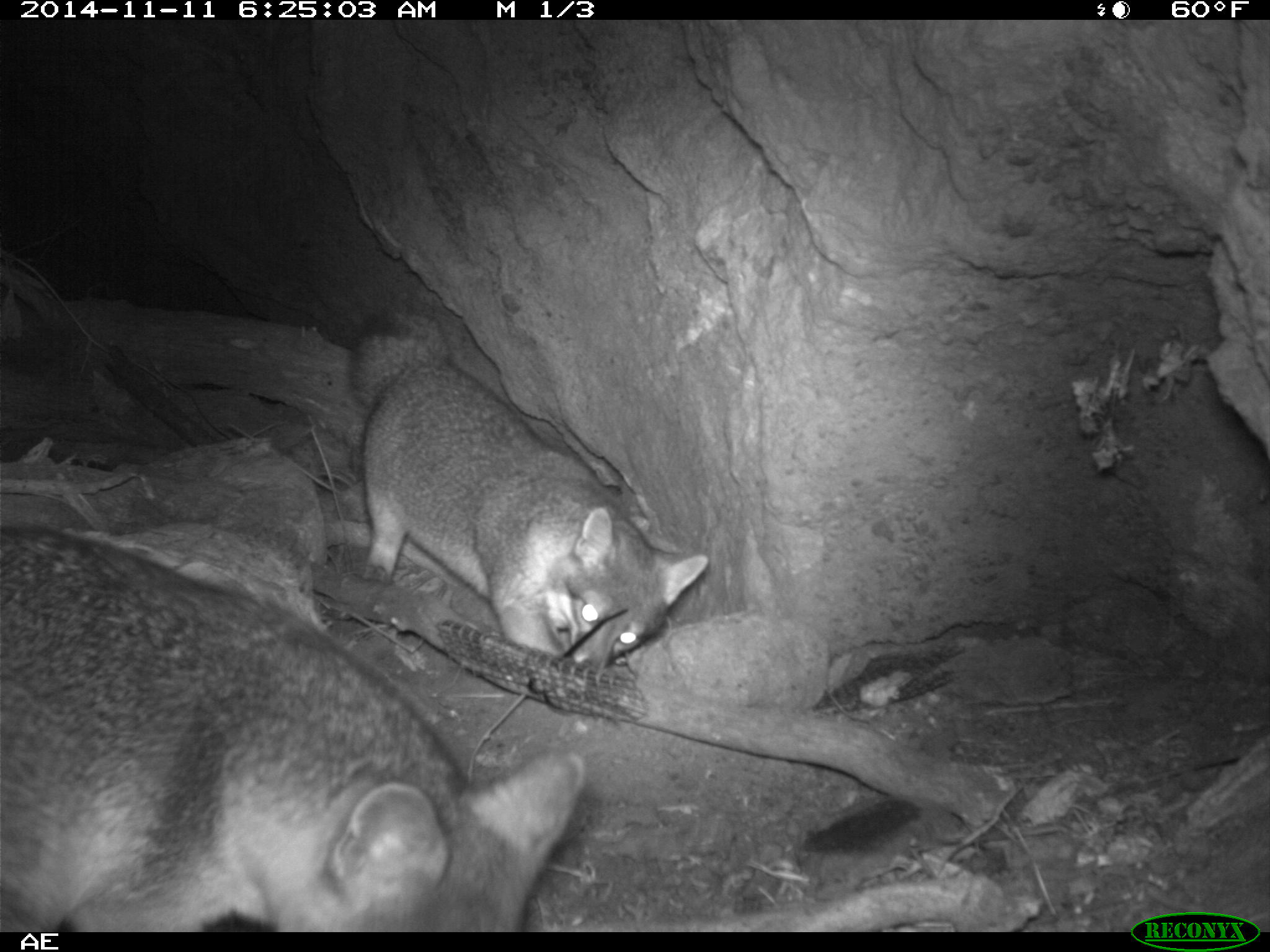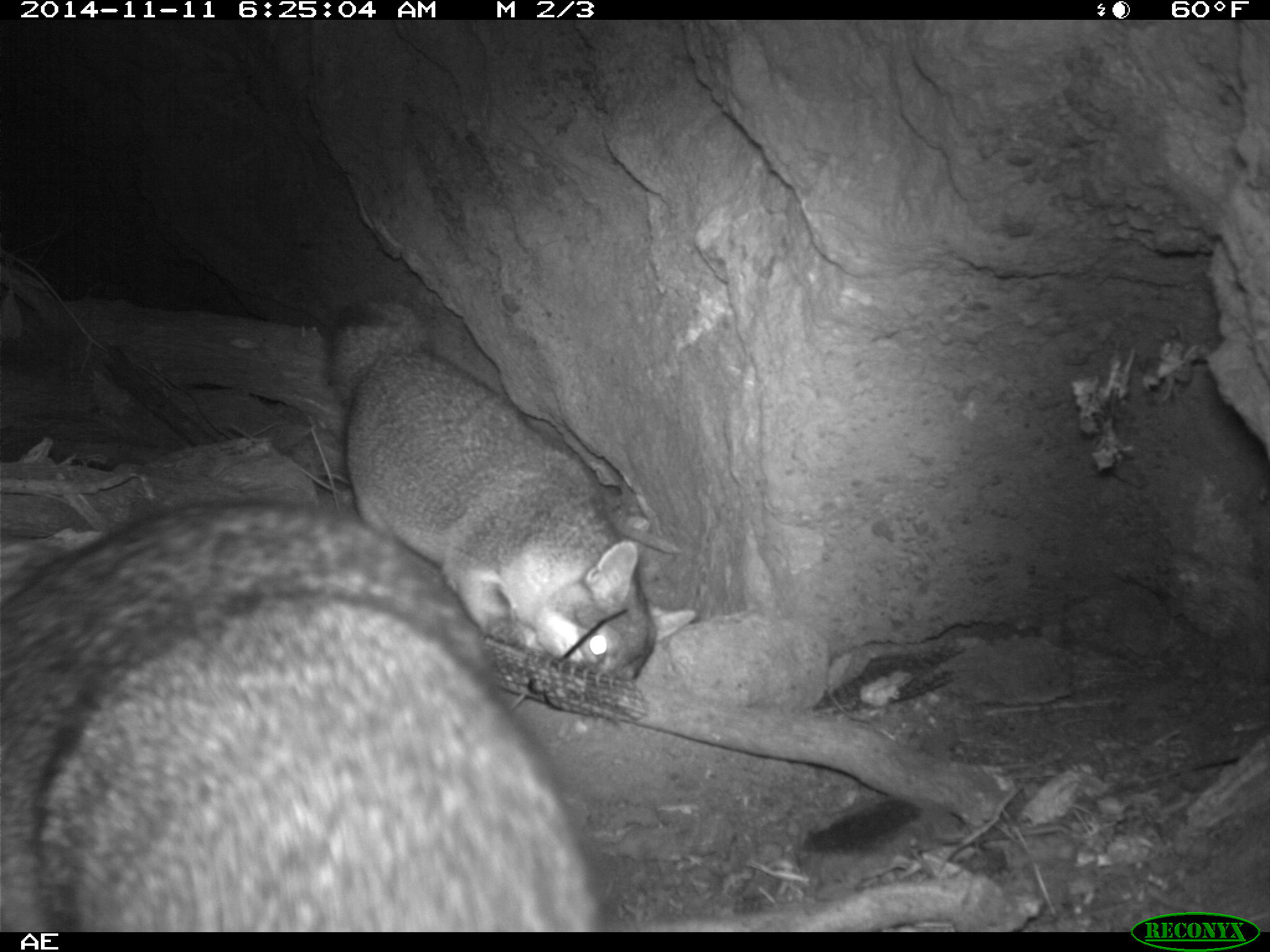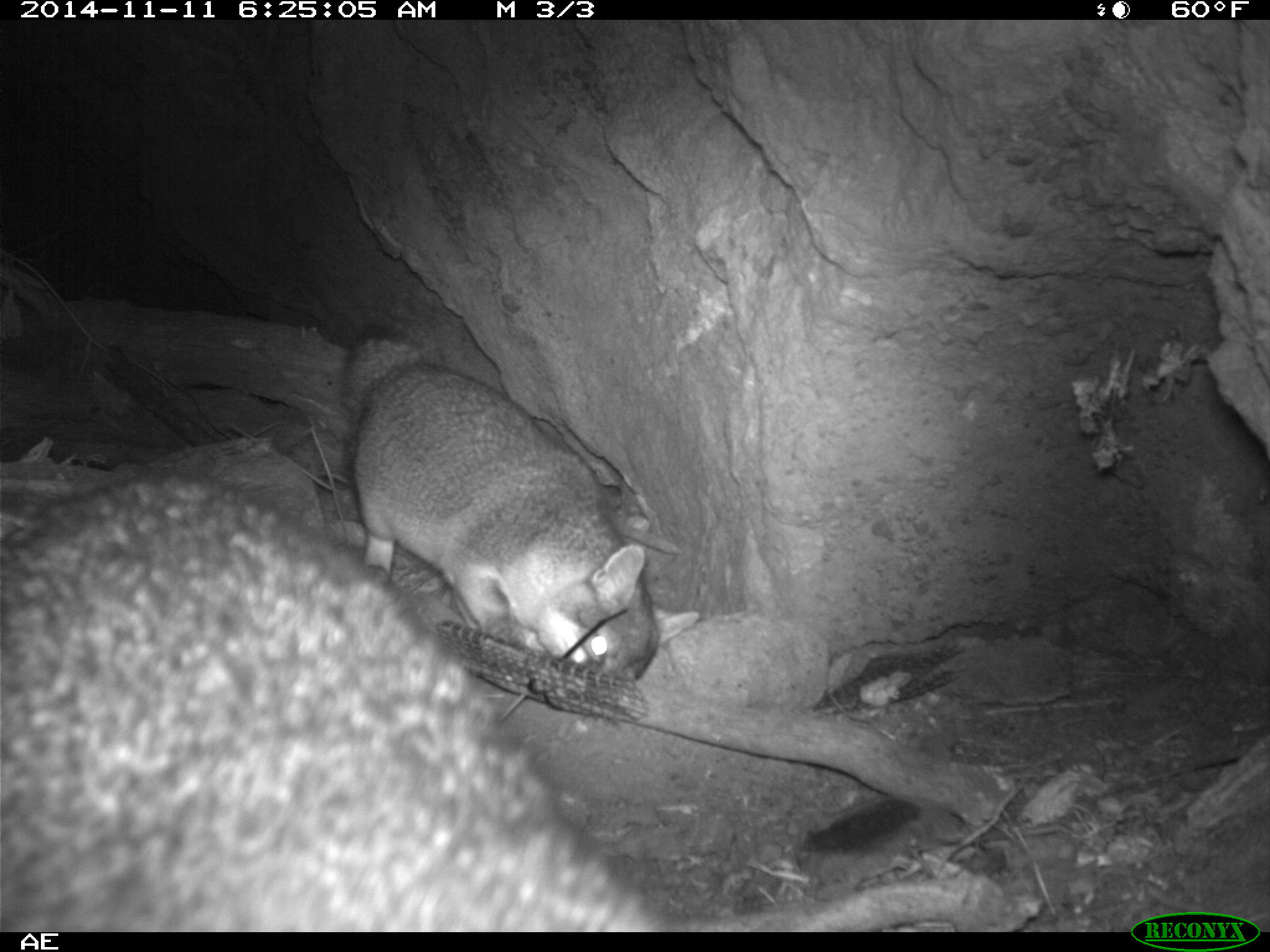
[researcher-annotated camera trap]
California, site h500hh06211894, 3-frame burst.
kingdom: Animalia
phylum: Chordata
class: Mammalia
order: Carnivora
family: Canidae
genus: Urocyon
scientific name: Urocyon littoralis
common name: island fox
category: fox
Fox (island fox) (Urocyon littoralis).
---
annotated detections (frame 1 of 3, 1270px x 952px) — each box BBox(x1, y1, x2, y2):
fox: BBox(0, 526, 587, 932); BBox(347, 312, 708, 671)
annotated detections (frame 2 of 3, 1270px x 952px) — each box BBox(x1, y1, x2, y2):
fox: BBox(0, 497, 600, 930); BBox(325, 298, 695, 682)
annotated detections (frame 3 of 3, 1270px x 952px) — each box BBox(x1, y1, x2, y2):
fox: BBox(0, 466, 658, 932); BBox(342, 324, 699, 684)